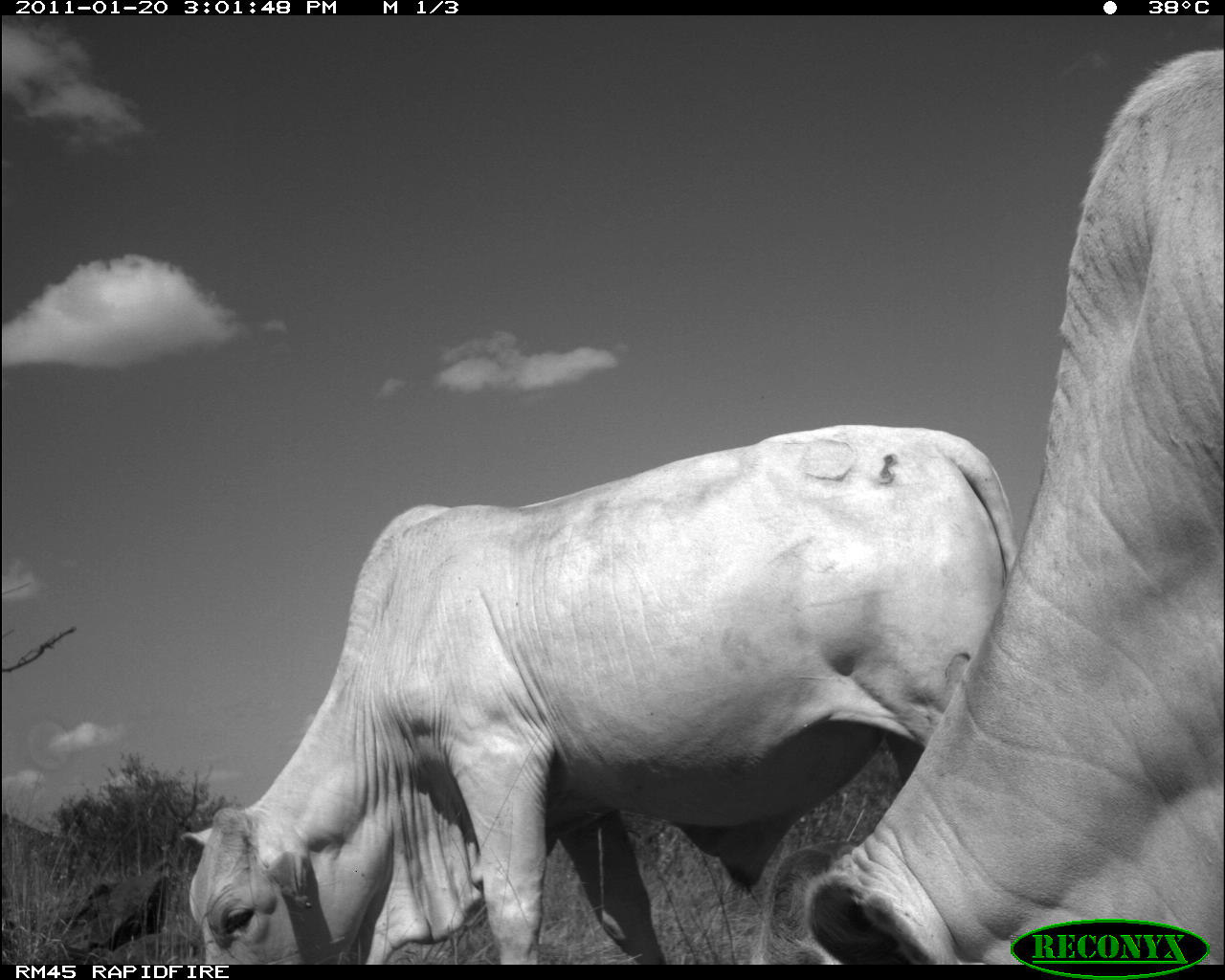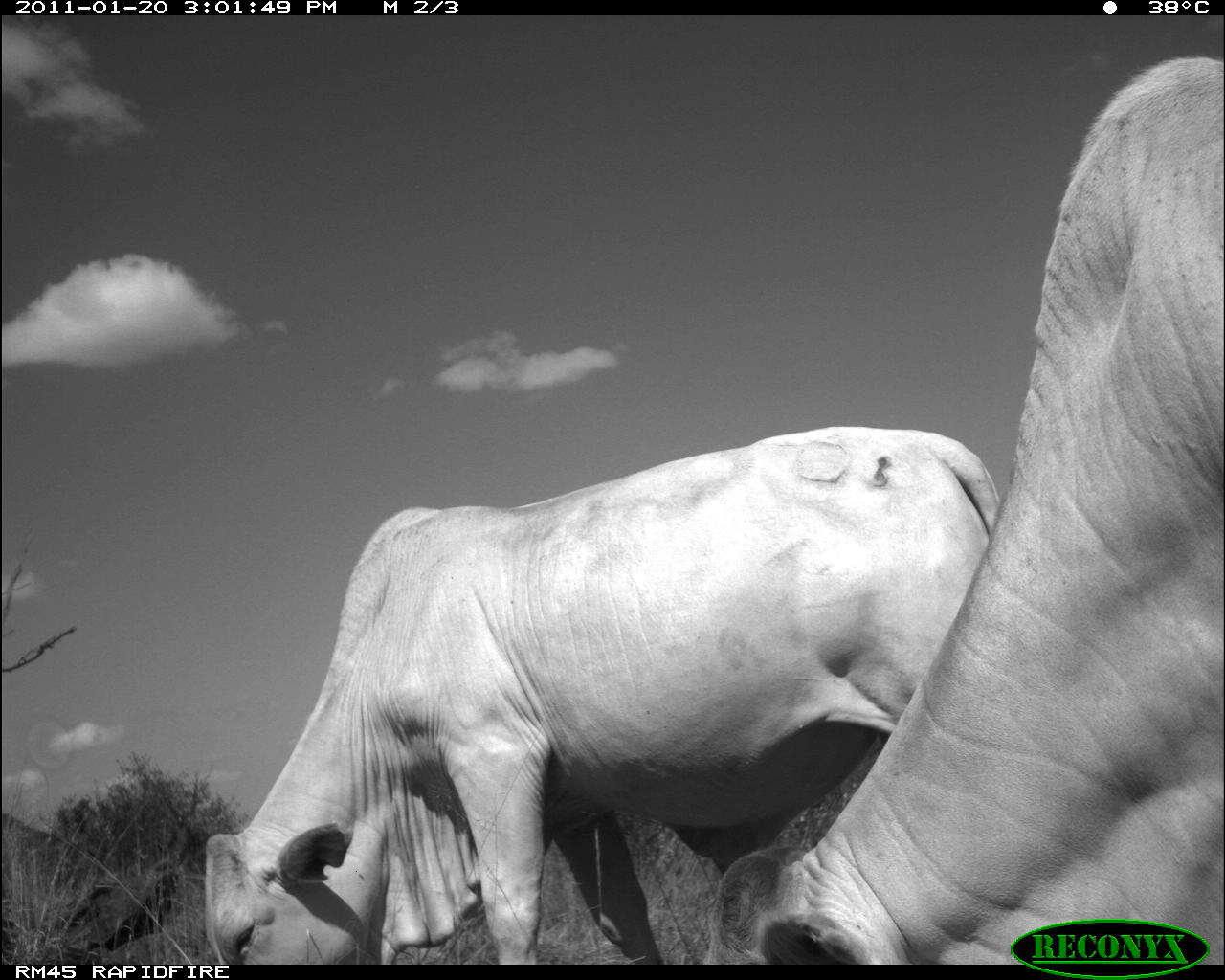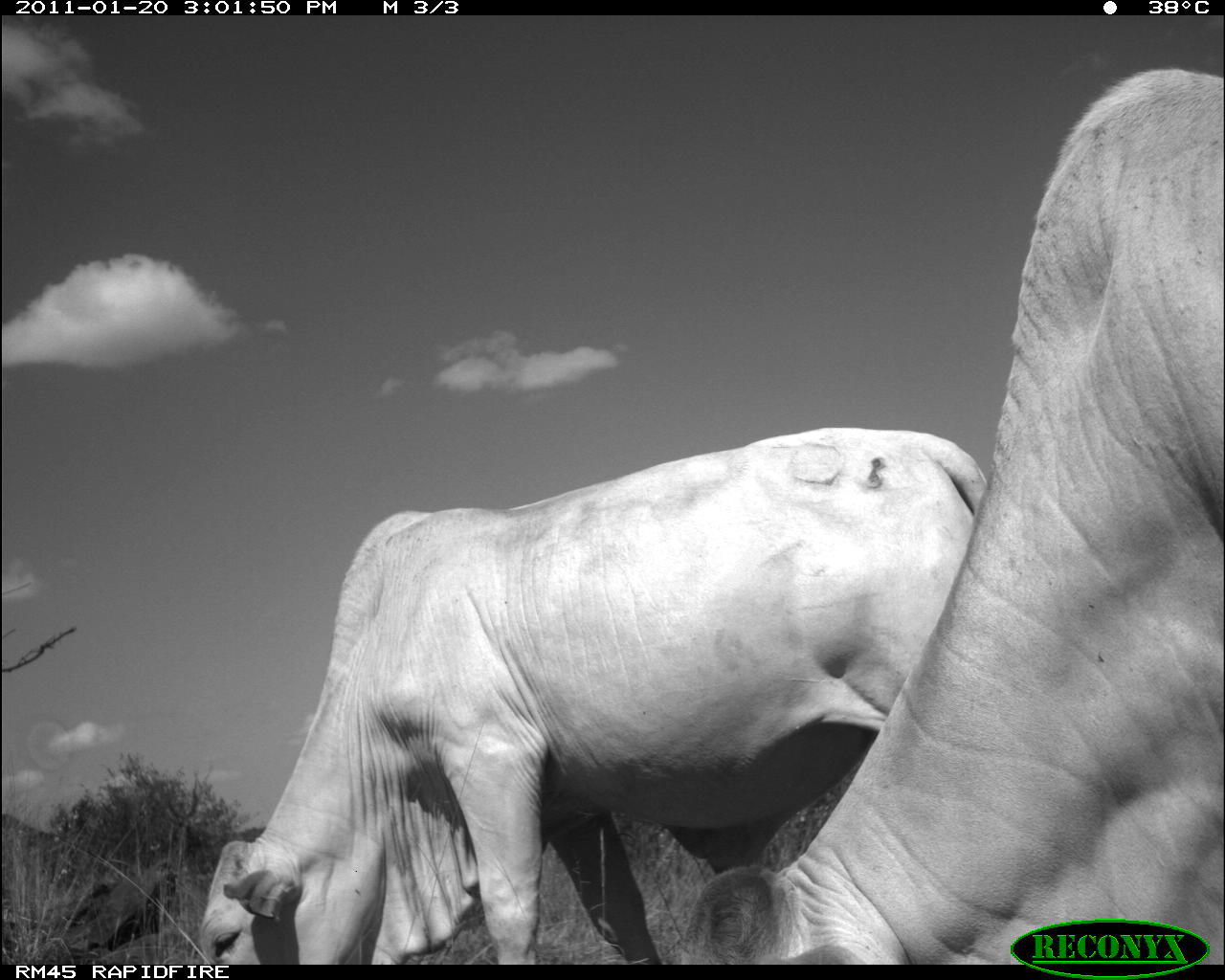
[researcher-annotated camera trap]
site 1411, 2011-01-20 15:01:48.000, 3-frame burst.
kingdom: Animalia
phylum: Chordata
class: Mammalia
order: Artiodactyla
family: Bovidae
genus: Bos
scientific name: Bos taurus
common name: domestic cattle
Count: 2.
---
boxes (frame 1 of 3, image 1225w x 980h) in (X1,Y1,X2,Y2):
bos taurus: (179,421,1017,960); (748,47,1221,959)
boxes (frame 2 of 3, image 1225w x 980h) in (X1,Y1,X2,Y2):
bos taurus: (707,54,1221,959); (194,422,999,962)